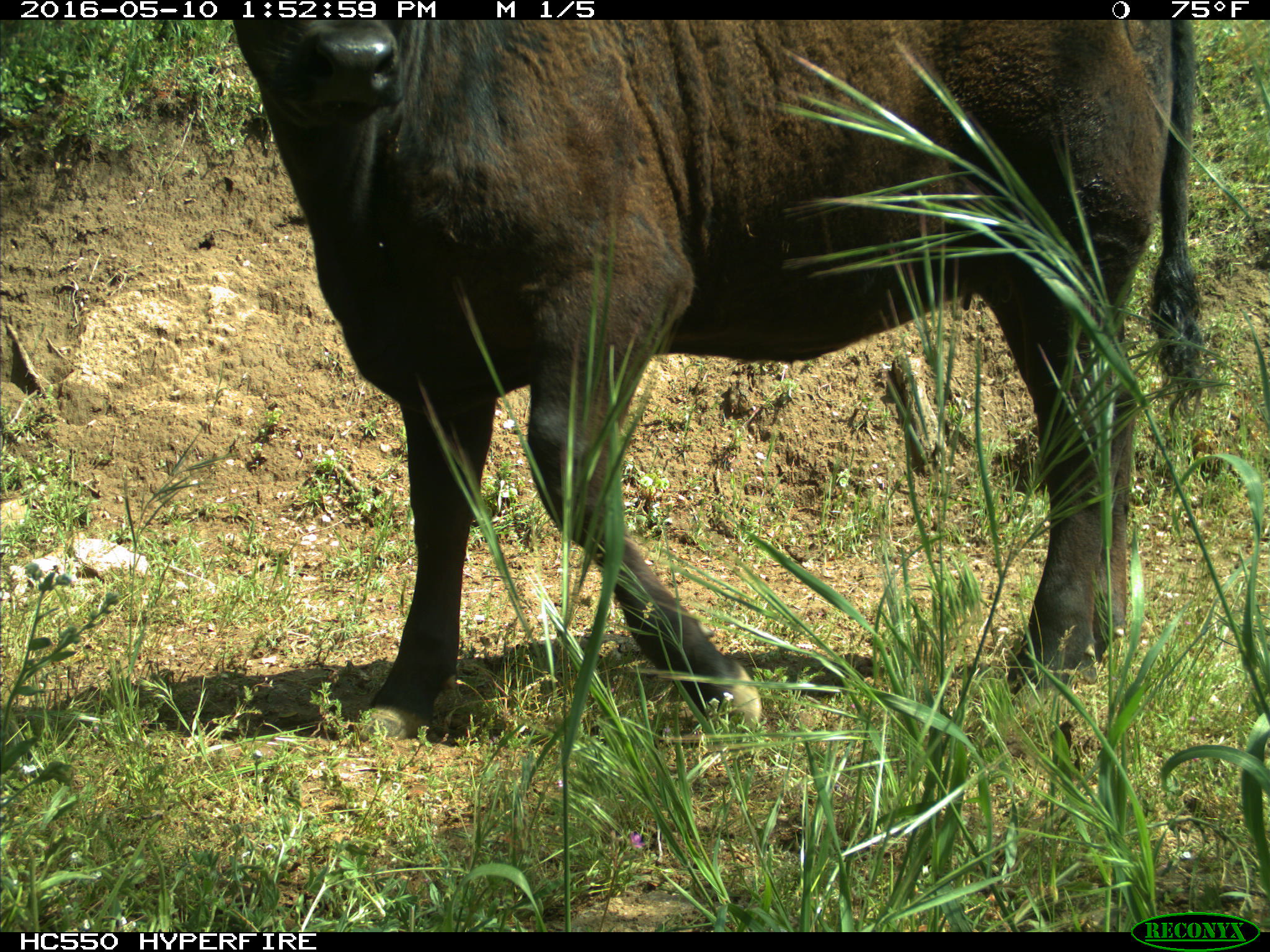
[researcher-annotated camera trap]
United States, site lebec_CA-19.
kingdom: Animalia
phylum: Chordata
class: Mammalia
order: Artiodactyla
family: Bovidae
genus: Bos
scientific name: Bos taurus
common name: domestic cow